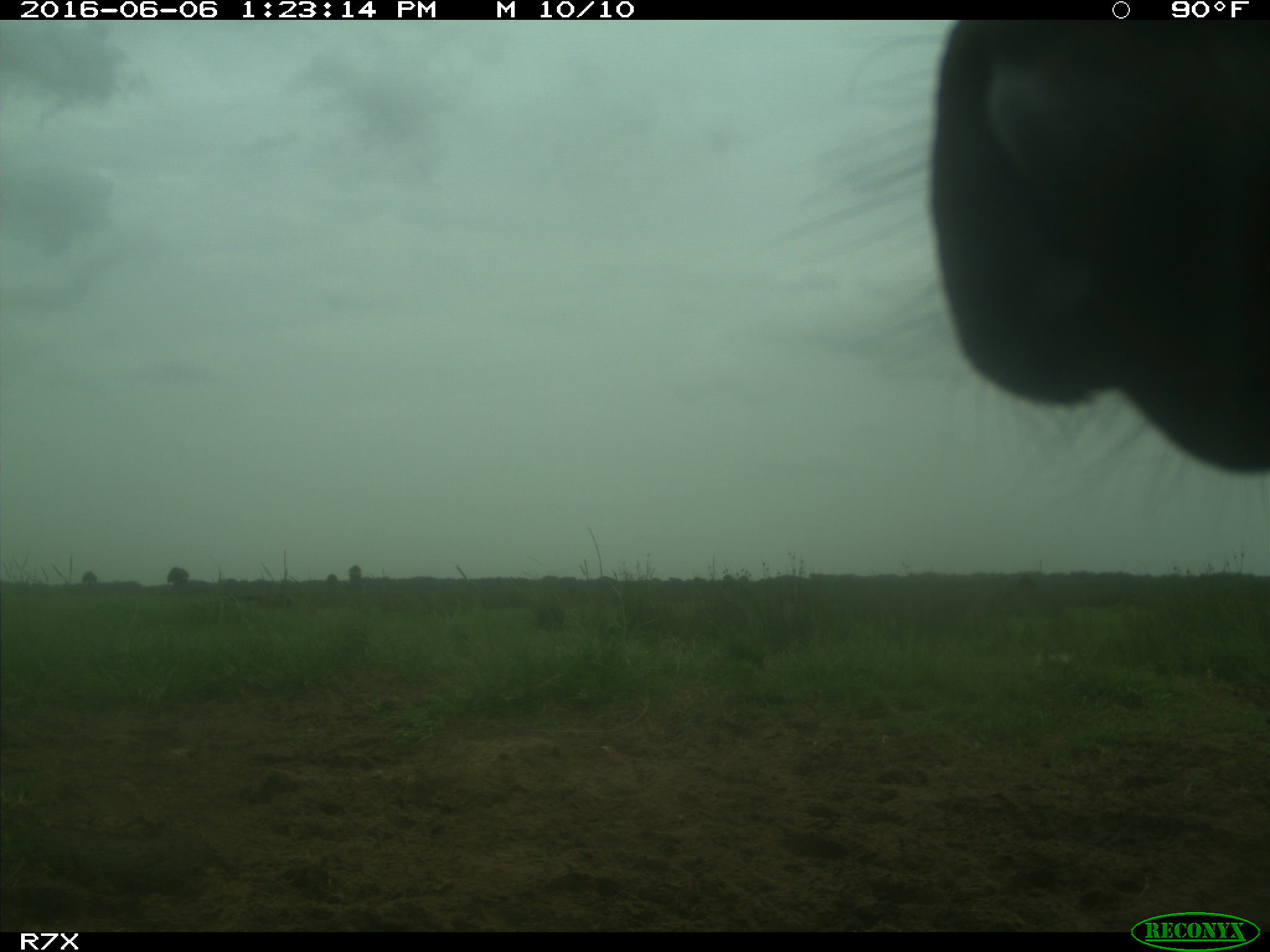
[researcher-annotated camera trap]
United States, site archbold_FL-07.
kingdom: Animalia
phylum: Chordata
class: Mammalia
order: Artiodactyla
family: Bovidae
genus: Bos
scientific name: Bos taurus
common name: domestic cow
Bos taurus (domestic cow).